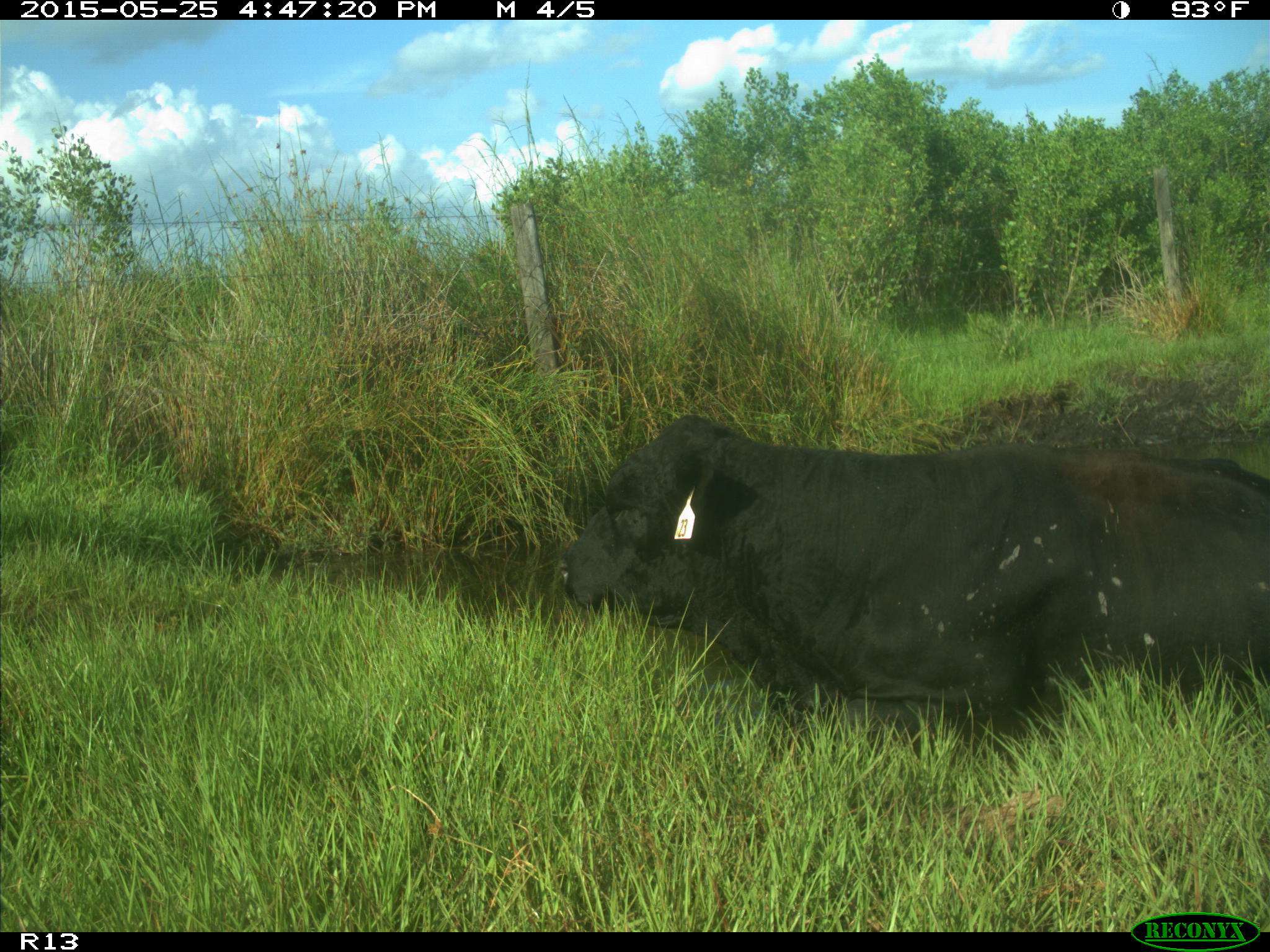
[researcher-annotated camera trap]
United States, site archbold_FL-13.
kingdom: Animalia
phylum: Chordata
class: Mammalia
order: Artiodactyla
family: Bovidae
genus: Bos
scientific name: Bos taurus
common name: domestic cow